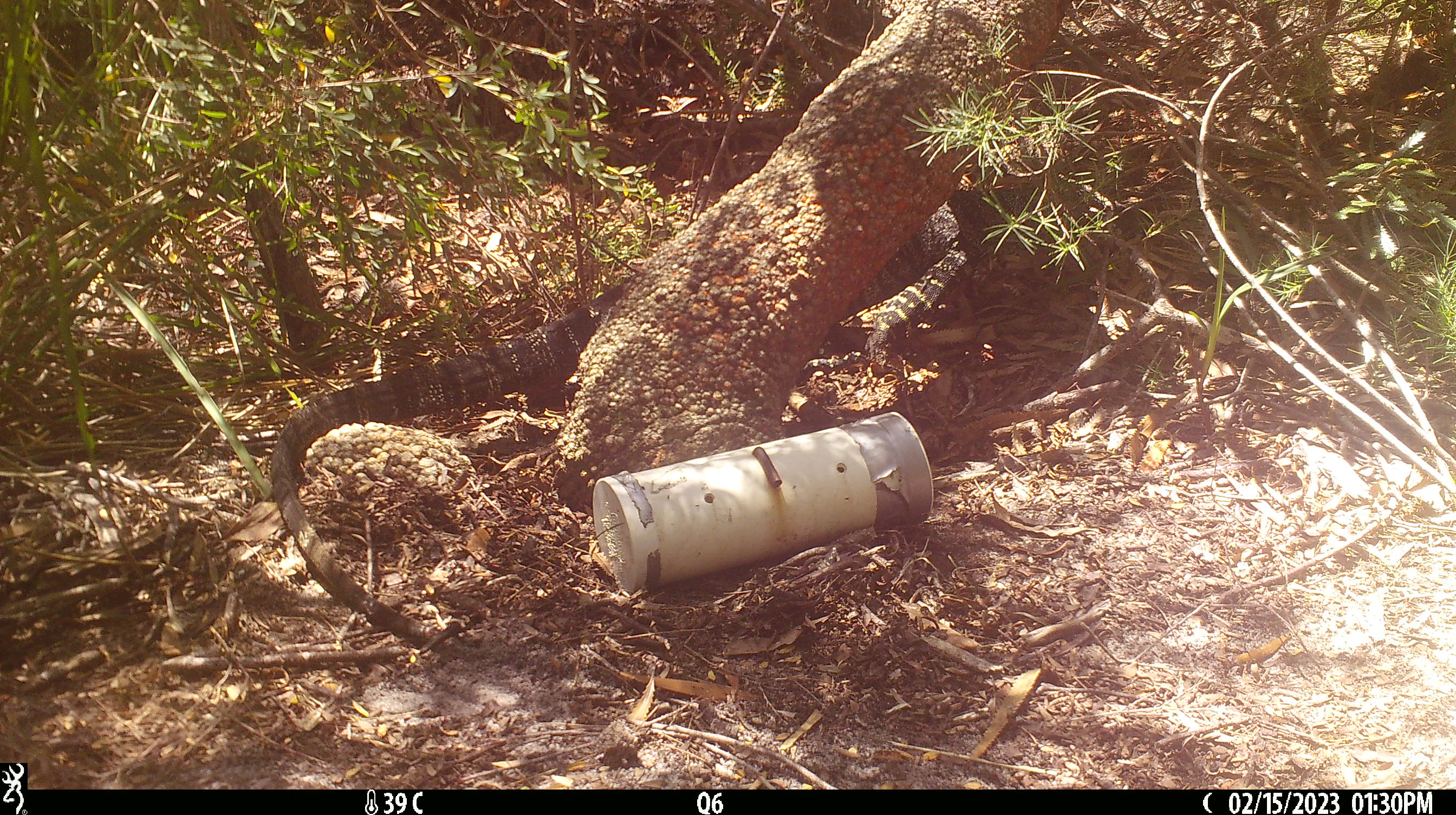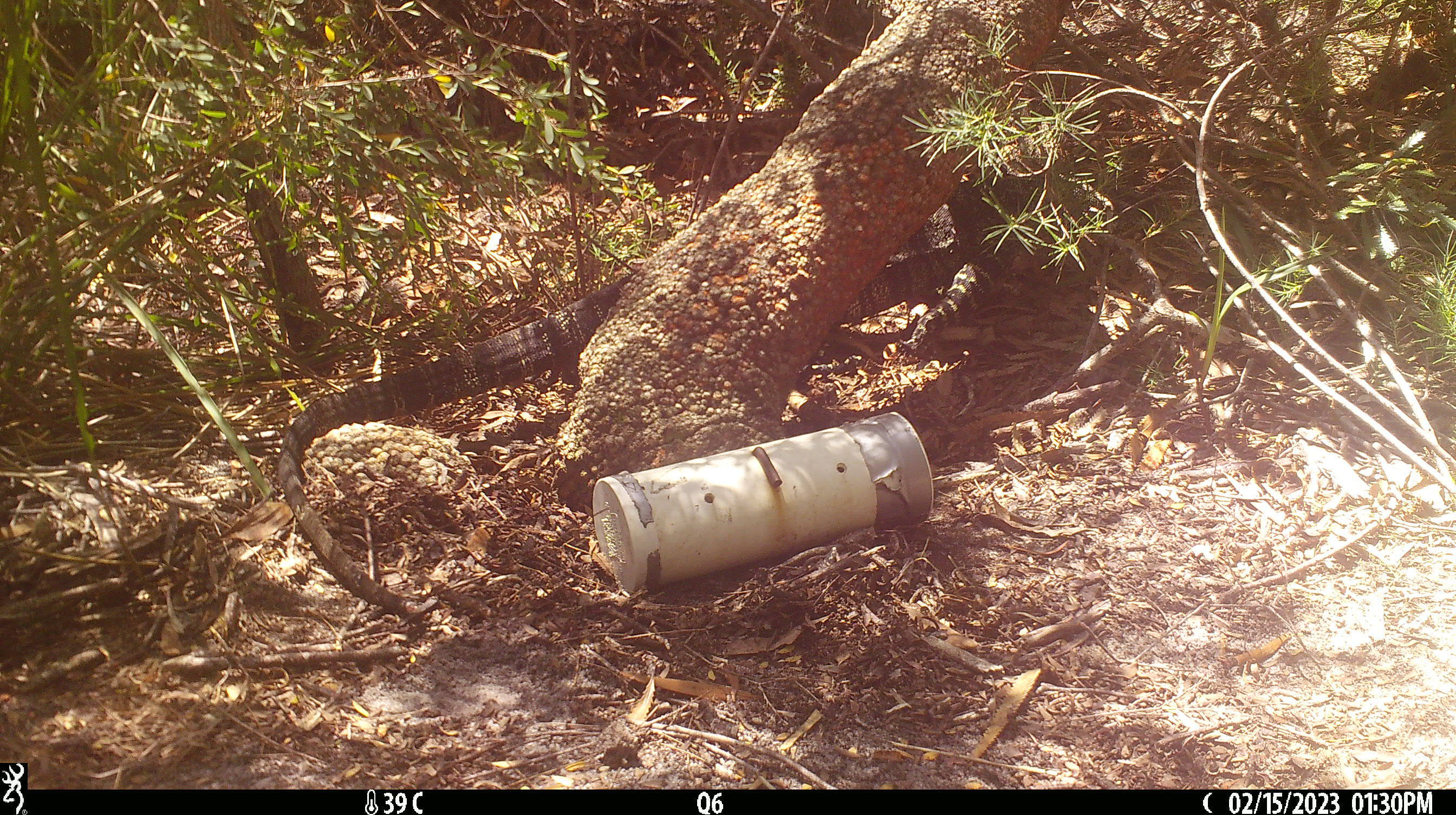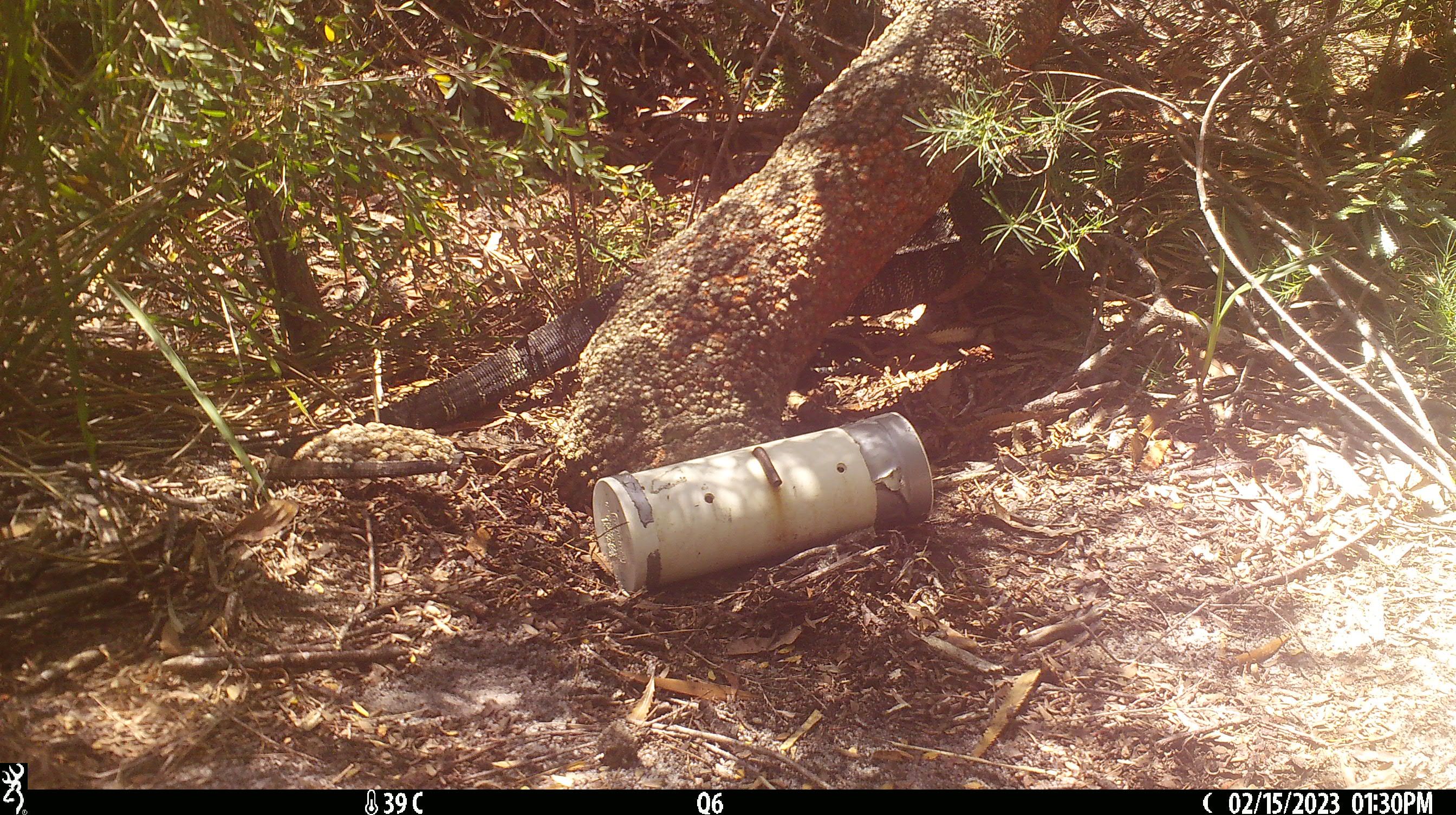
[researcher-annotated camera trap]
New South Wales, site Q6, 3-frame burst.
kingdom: Animalia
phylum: Chordata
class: Reptilia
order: Squamata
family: Varanidae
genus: Varanus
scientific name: Varanus varius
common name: lace monitor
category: goanna